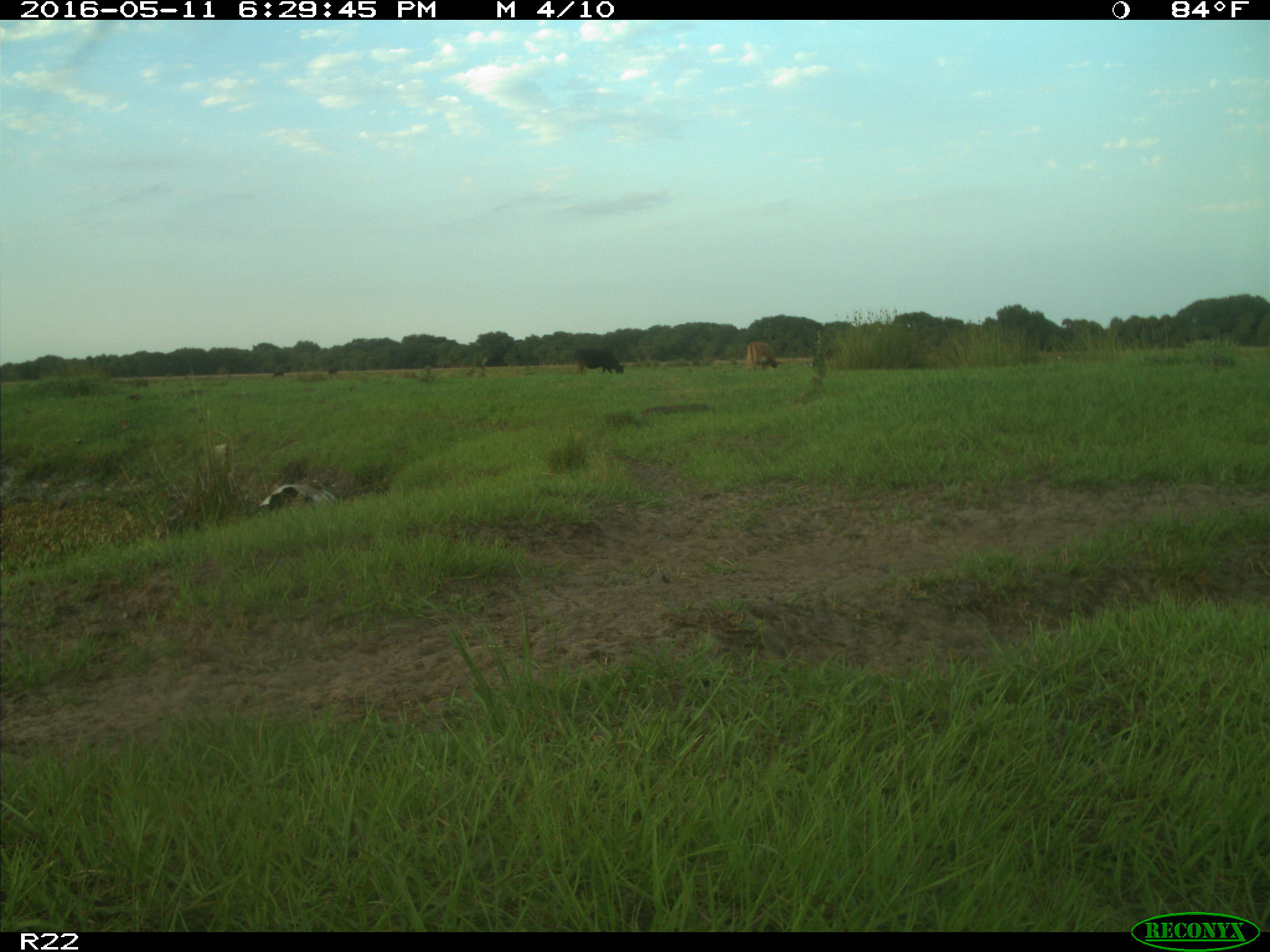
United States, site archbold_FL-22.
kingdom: Animalia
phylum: Chordata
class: Mammalia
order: Artiodactyla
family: Bovidae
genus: Bos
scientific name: Bos taurus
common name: domestic cow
Bos taurus (domestic cow).